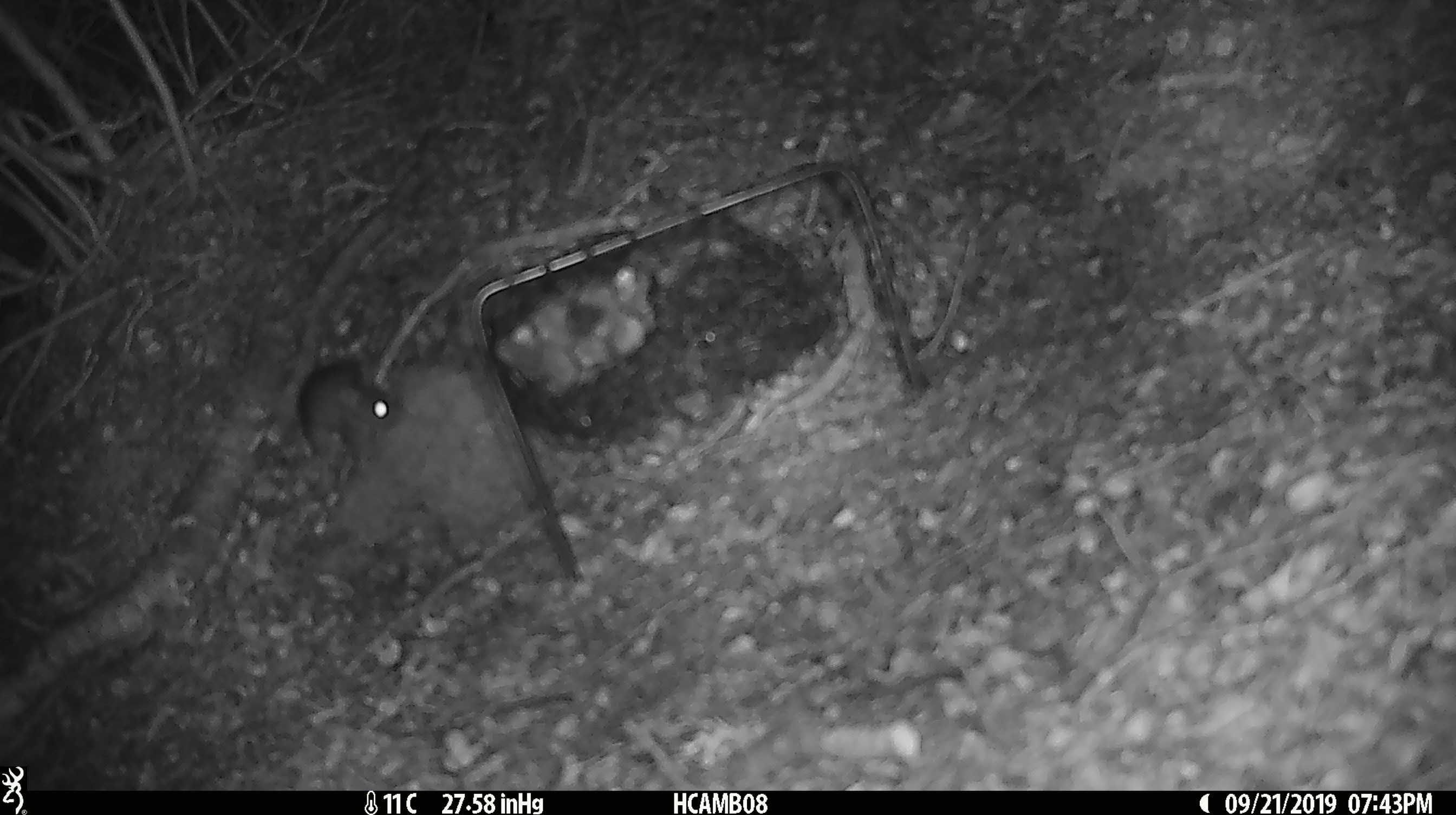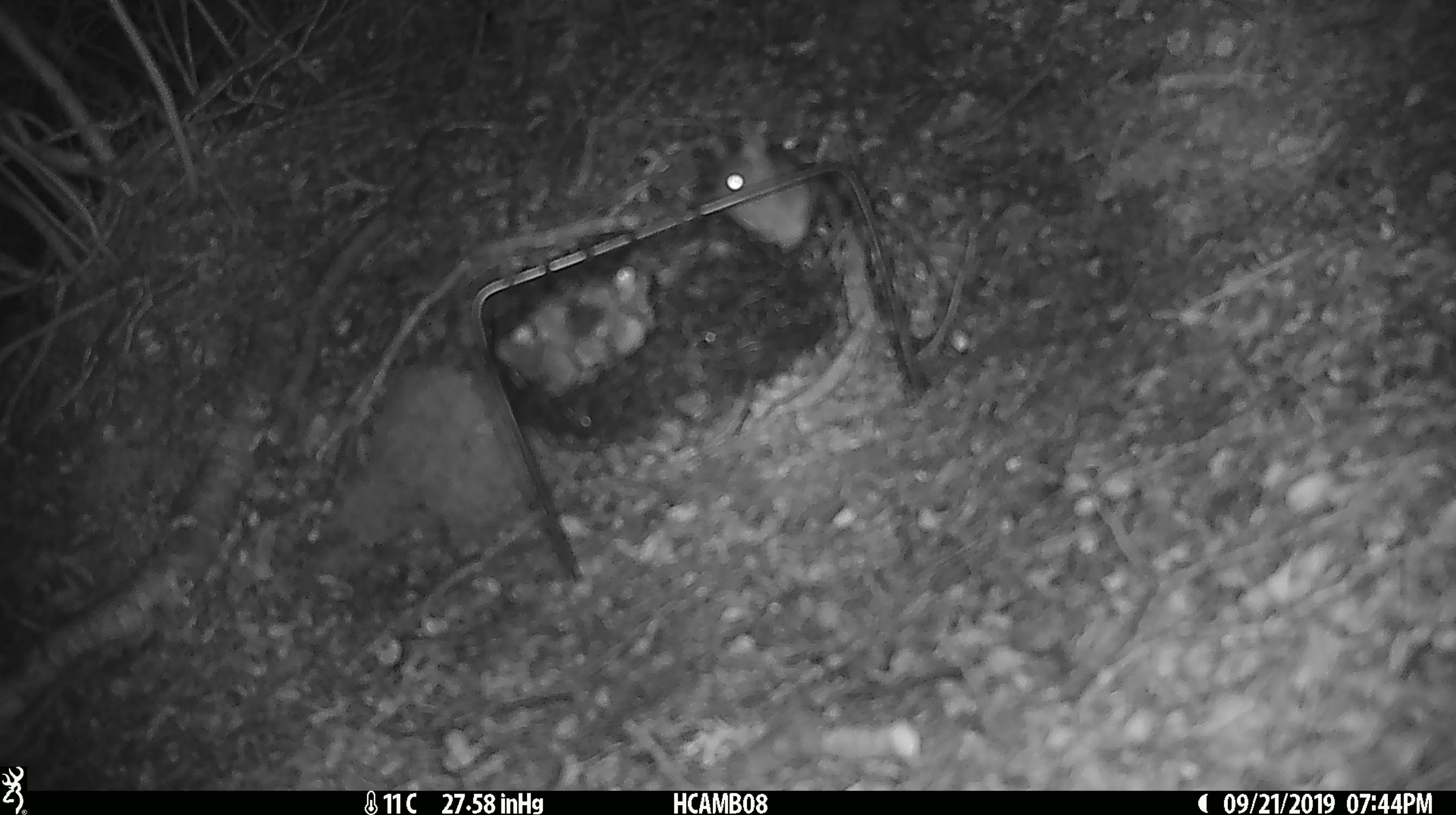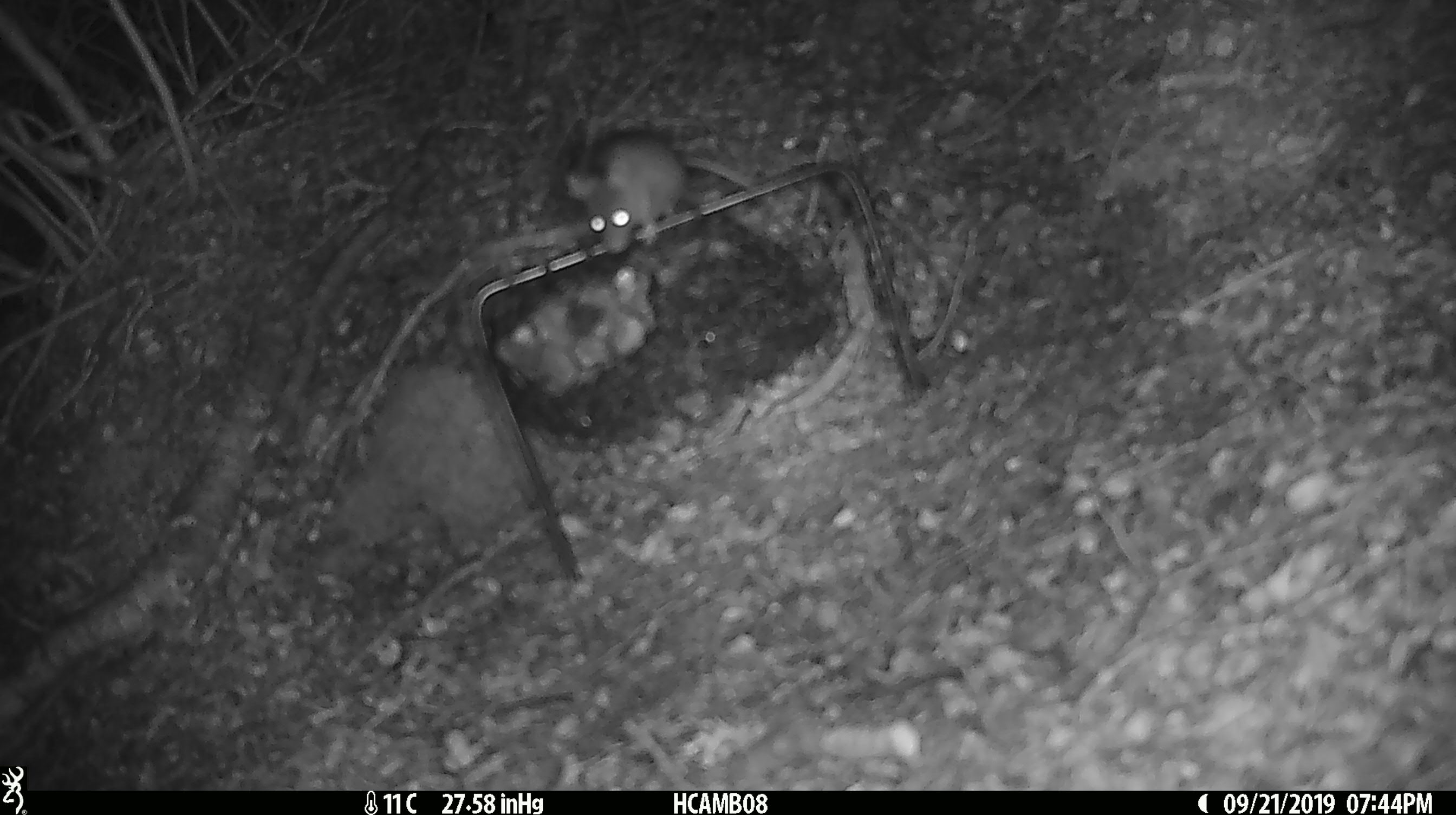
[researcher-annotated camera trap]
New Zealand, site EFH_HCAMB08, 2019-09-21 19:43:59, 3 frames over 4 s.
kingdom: Animalia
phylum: Chordata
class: Mammalia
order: Rodentia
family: Muridae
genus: Mus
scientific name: Mus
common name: mouse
Mouse (Mus).